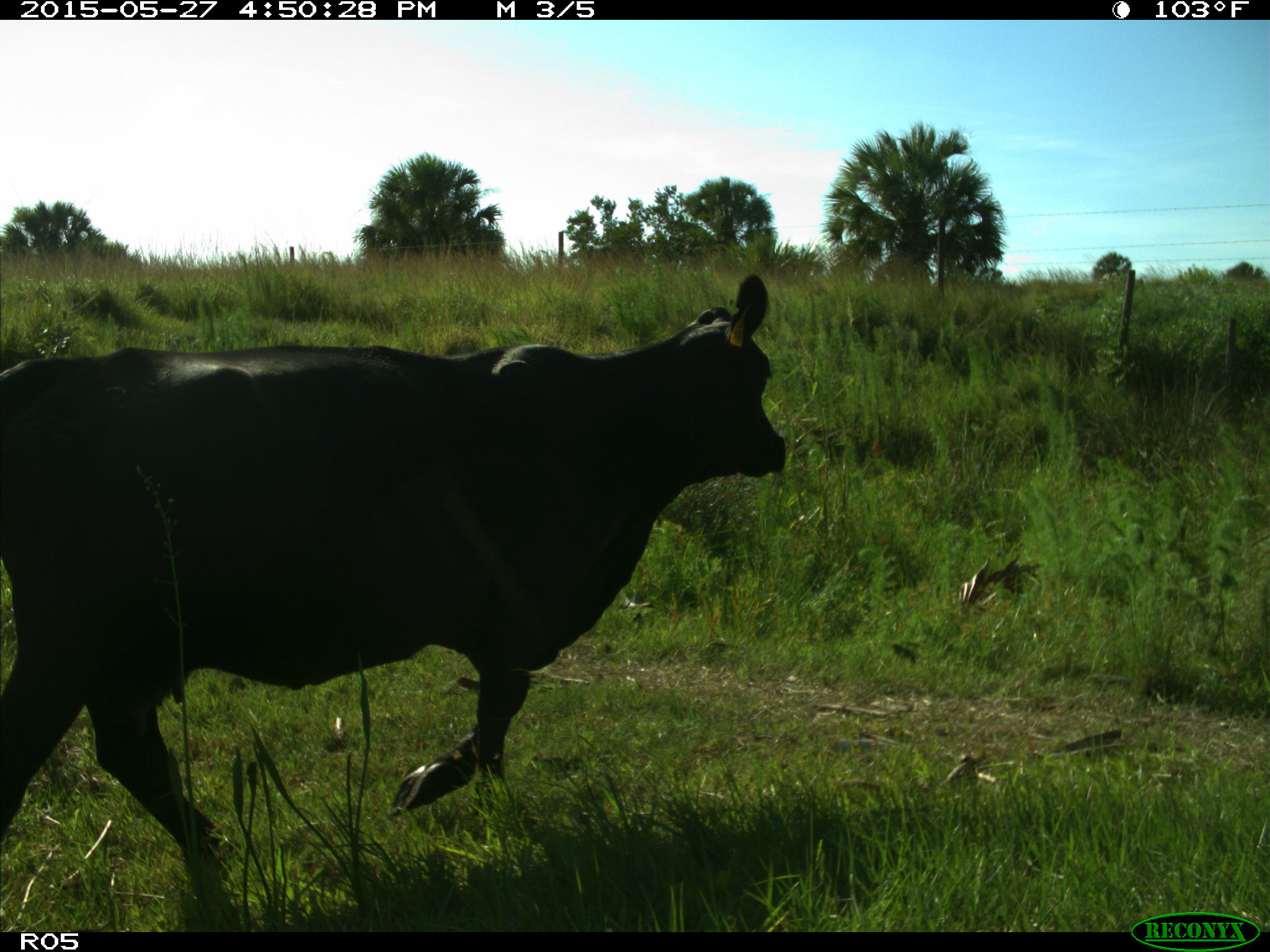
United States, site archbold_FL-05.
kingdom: Animalia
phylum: Chordata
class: Mammalia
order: Artiodactyla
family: Bovidae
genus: Bos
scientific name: Bos taurus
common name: domestic cow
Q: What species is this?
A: Bos taurus (domestic cow).